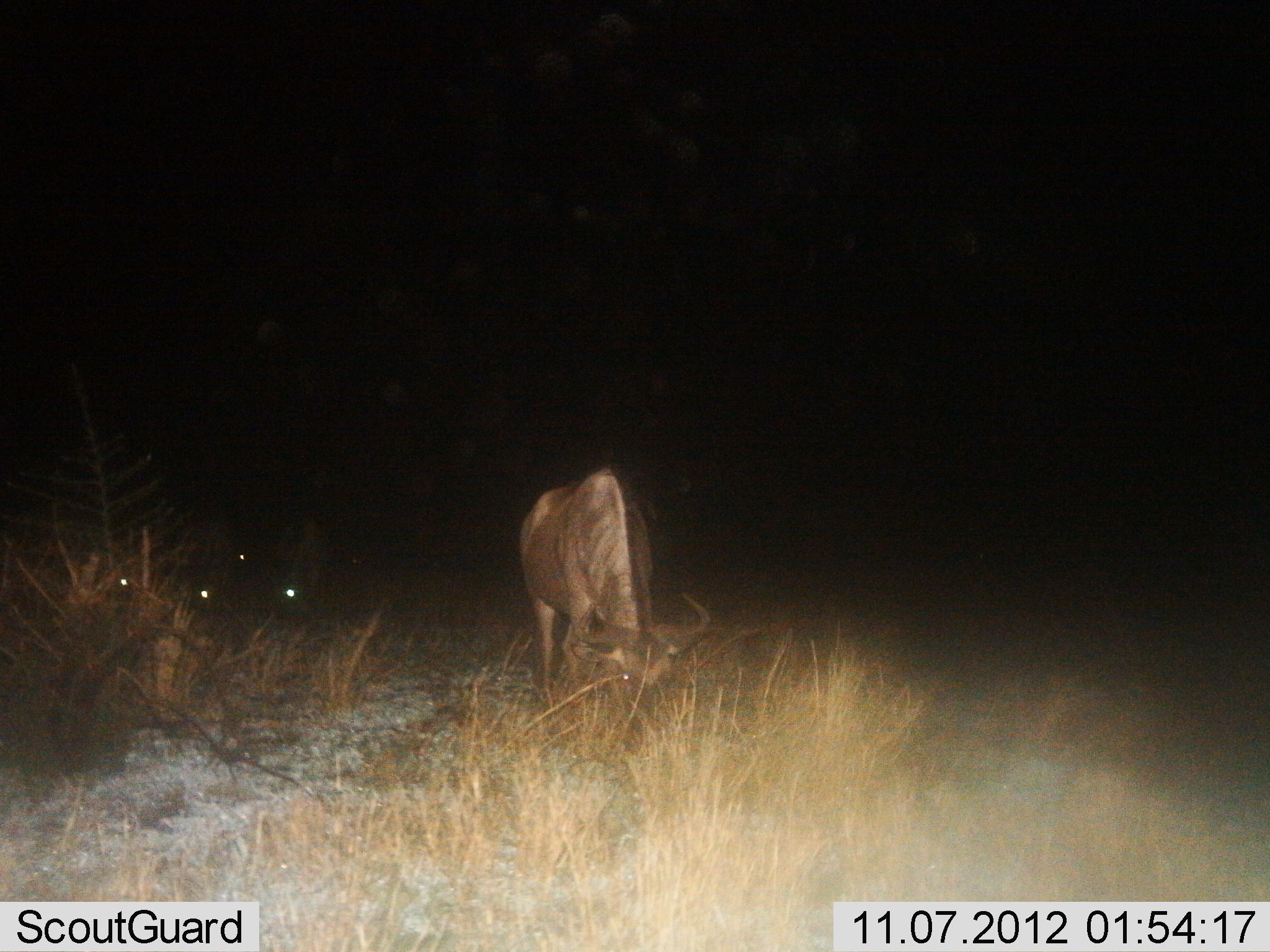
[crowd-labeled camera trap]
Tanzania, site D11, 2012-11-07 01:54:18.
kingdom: Animalia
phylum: Chordata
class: Mammalia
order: Artiodactyla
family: Bovidae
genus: Connochaetes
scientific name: Connochaetes taurinus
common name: blue wildebeest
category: wildebeest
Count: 5.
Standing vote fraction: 20%.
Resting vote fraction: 0%.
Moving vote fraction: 10%.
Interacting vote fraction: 0%.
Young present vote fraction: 0%.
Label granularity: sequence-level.